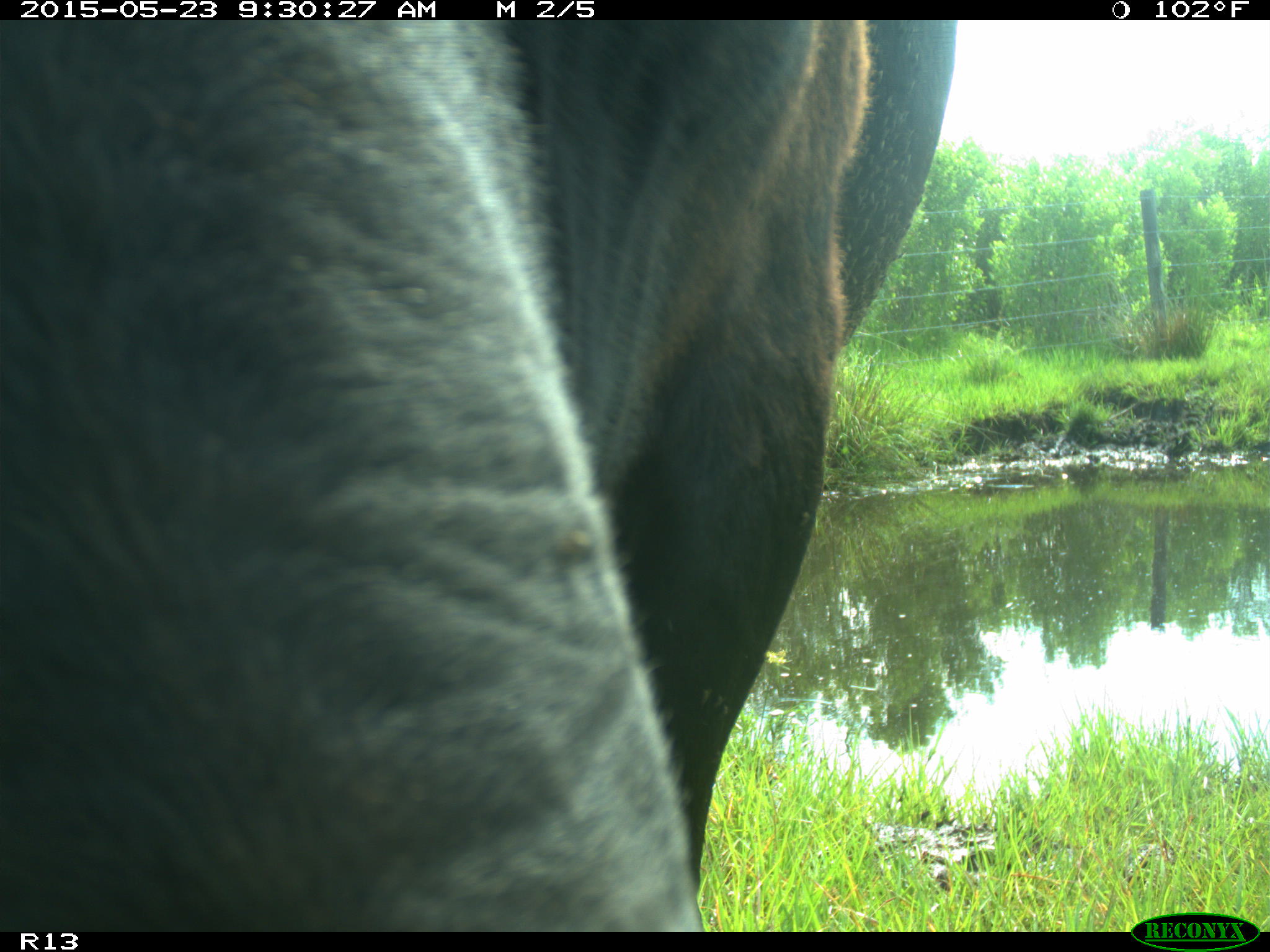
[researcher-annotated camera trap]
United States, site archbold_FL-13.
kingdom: Animalia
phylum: Chordata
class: Mammalia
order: Artiodactyla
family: Bovidae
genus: Bos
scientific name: Bos taurus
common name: domestic cow